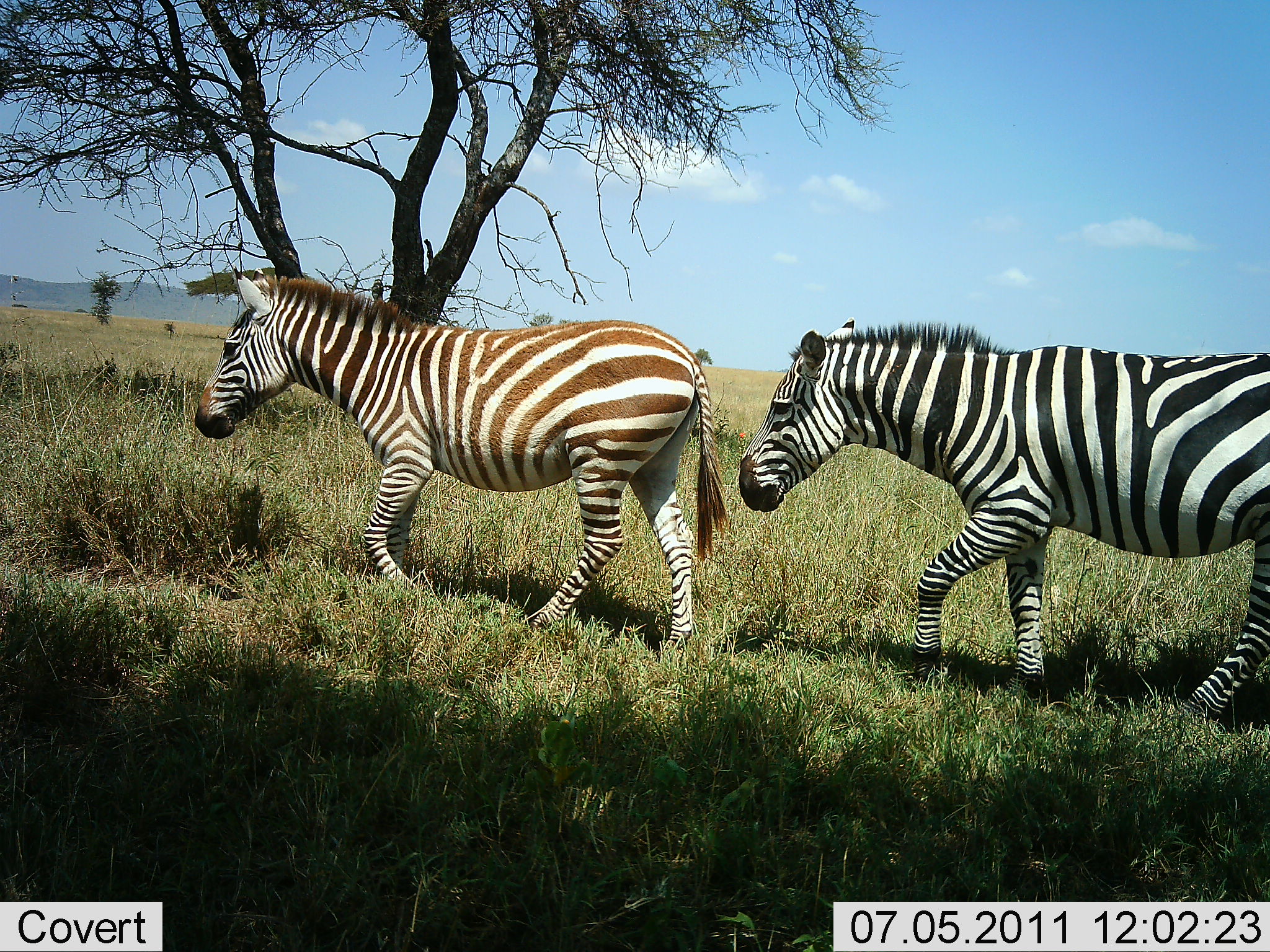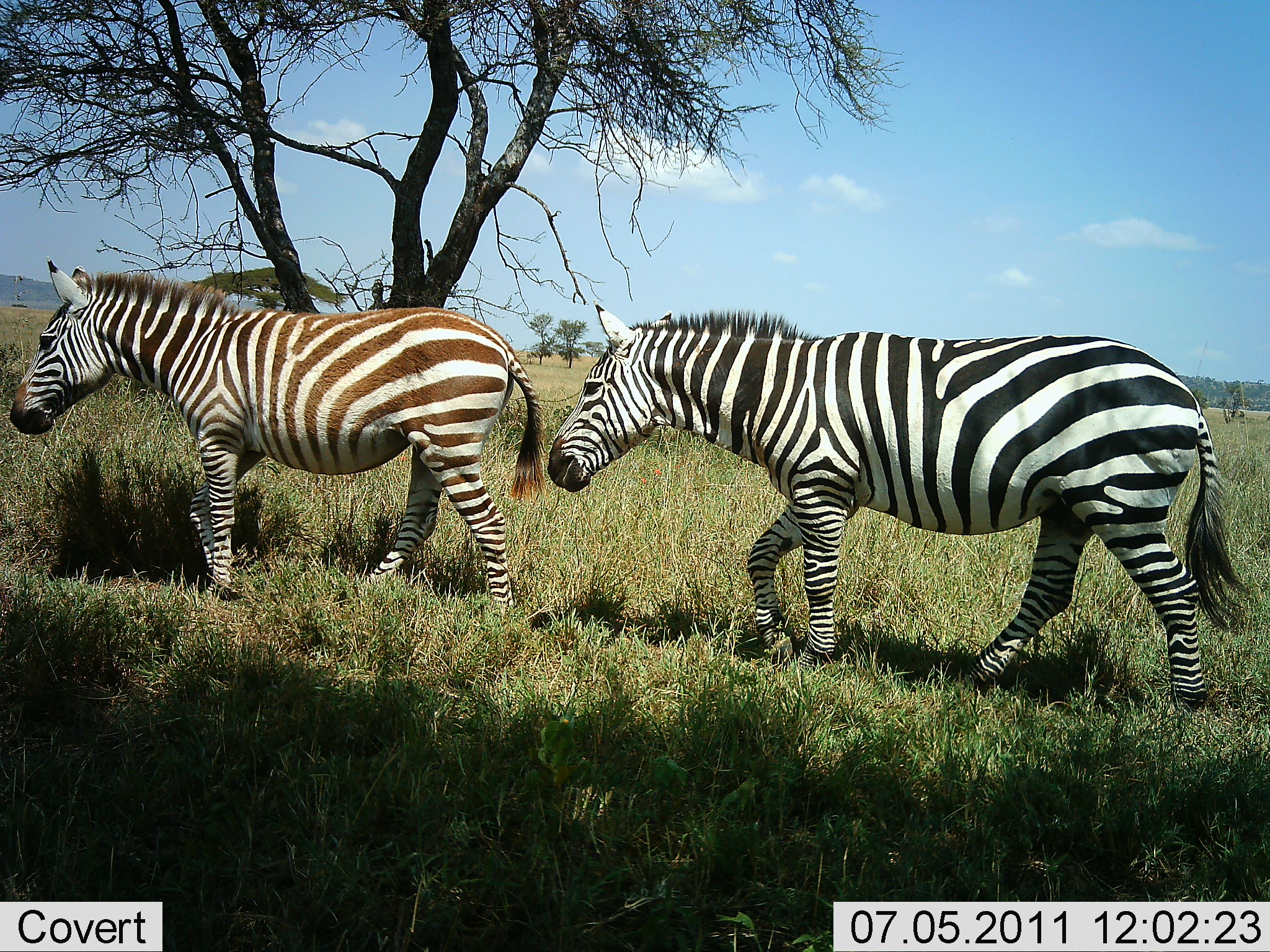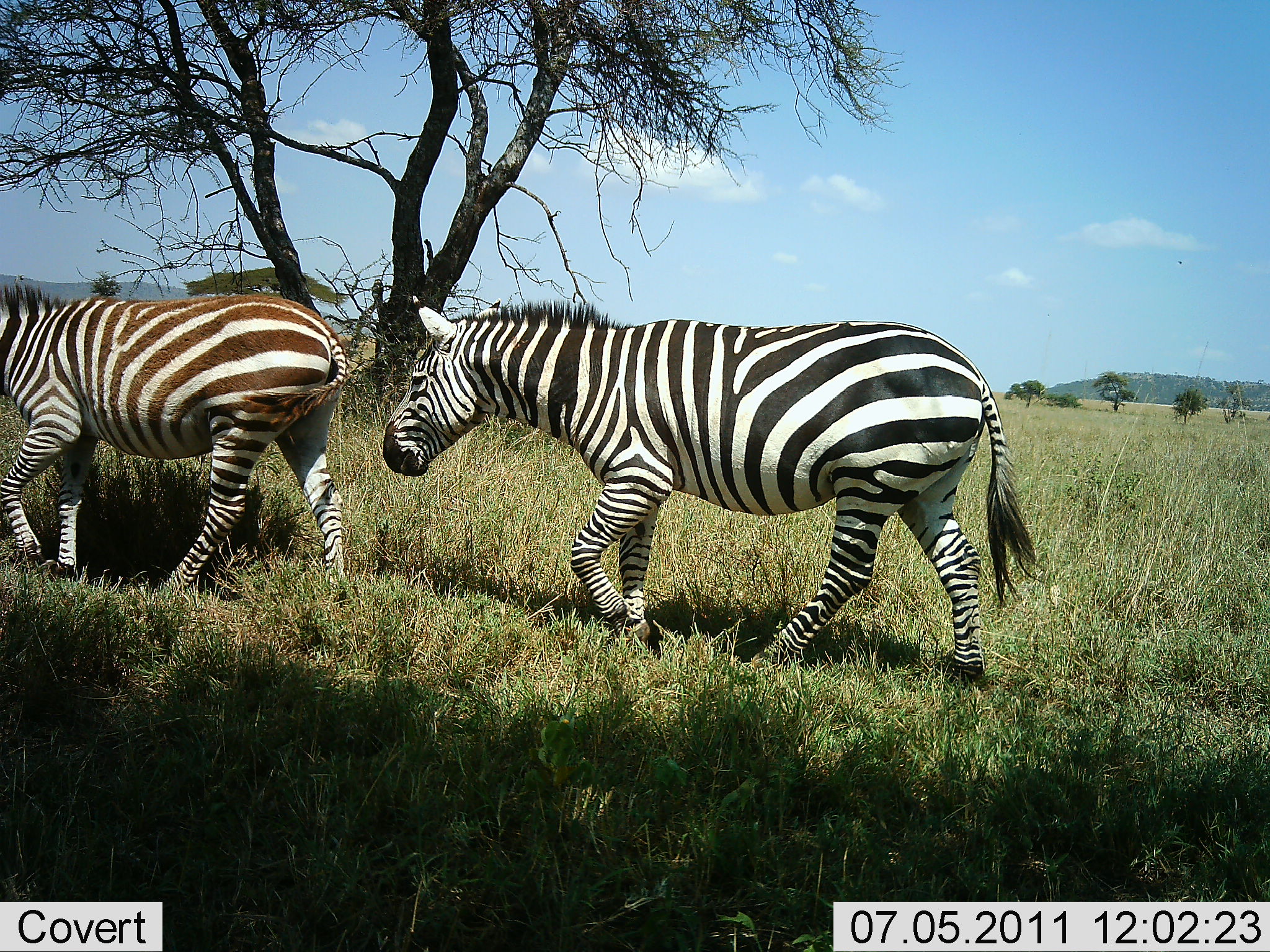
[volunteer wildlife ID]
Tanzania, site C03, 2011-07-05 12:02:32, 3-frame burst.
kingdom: Animalia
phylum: Chordata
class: Mammalia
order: Perissodactyla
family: Equidae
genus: Equus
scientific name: Equus quagga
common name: plains zebra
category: zebra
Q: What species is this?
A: Zebra (plains zebra) (Equus quagga).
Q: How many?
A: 2.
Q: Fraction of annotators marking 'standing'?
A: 8%.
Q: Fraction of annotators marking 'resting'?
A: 0%.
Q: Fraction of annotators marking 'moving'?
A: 92%.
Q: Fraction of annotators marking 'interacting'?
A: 0%.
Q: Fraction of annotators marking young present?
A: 8%.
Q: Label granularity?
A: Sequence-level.